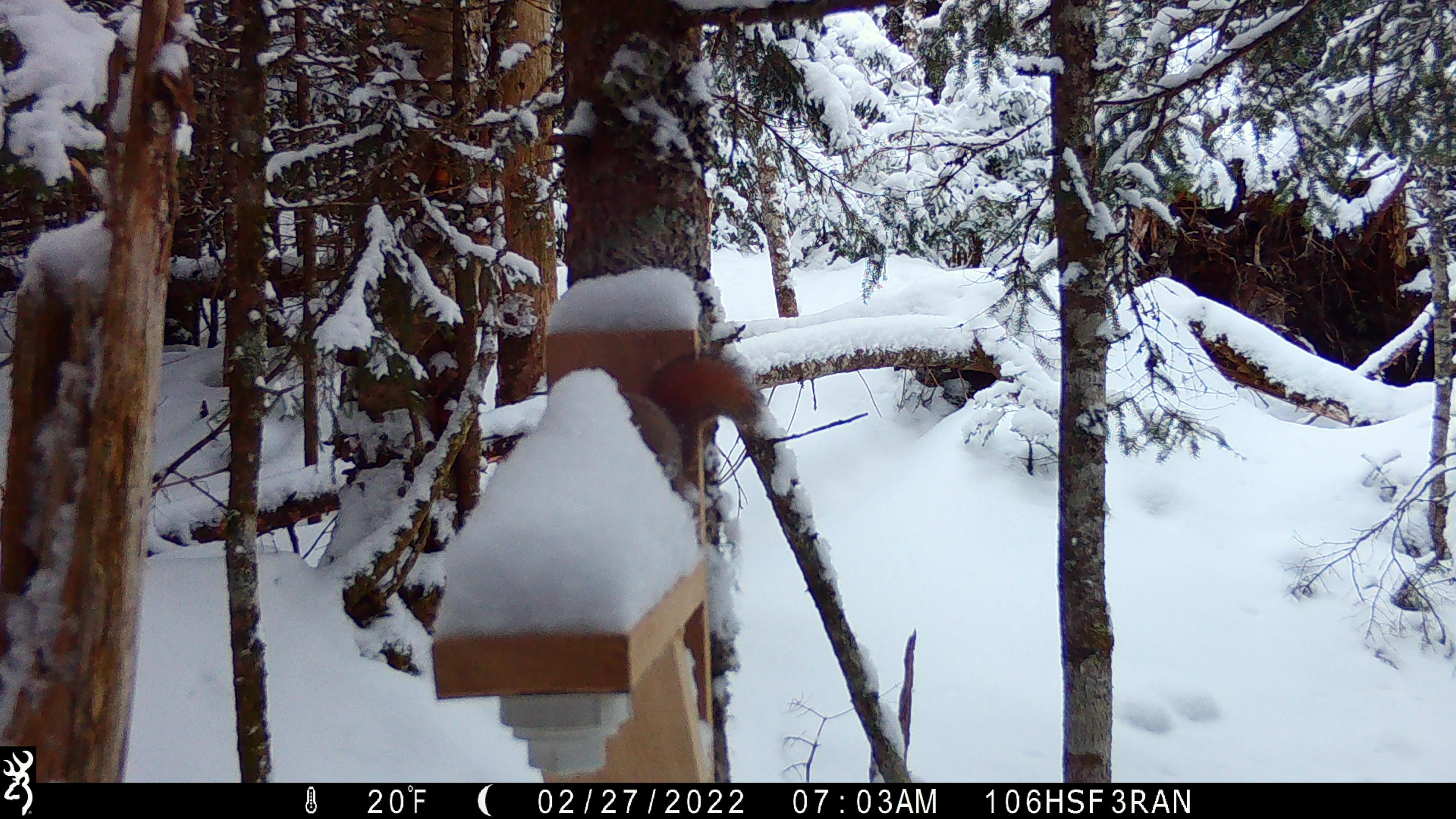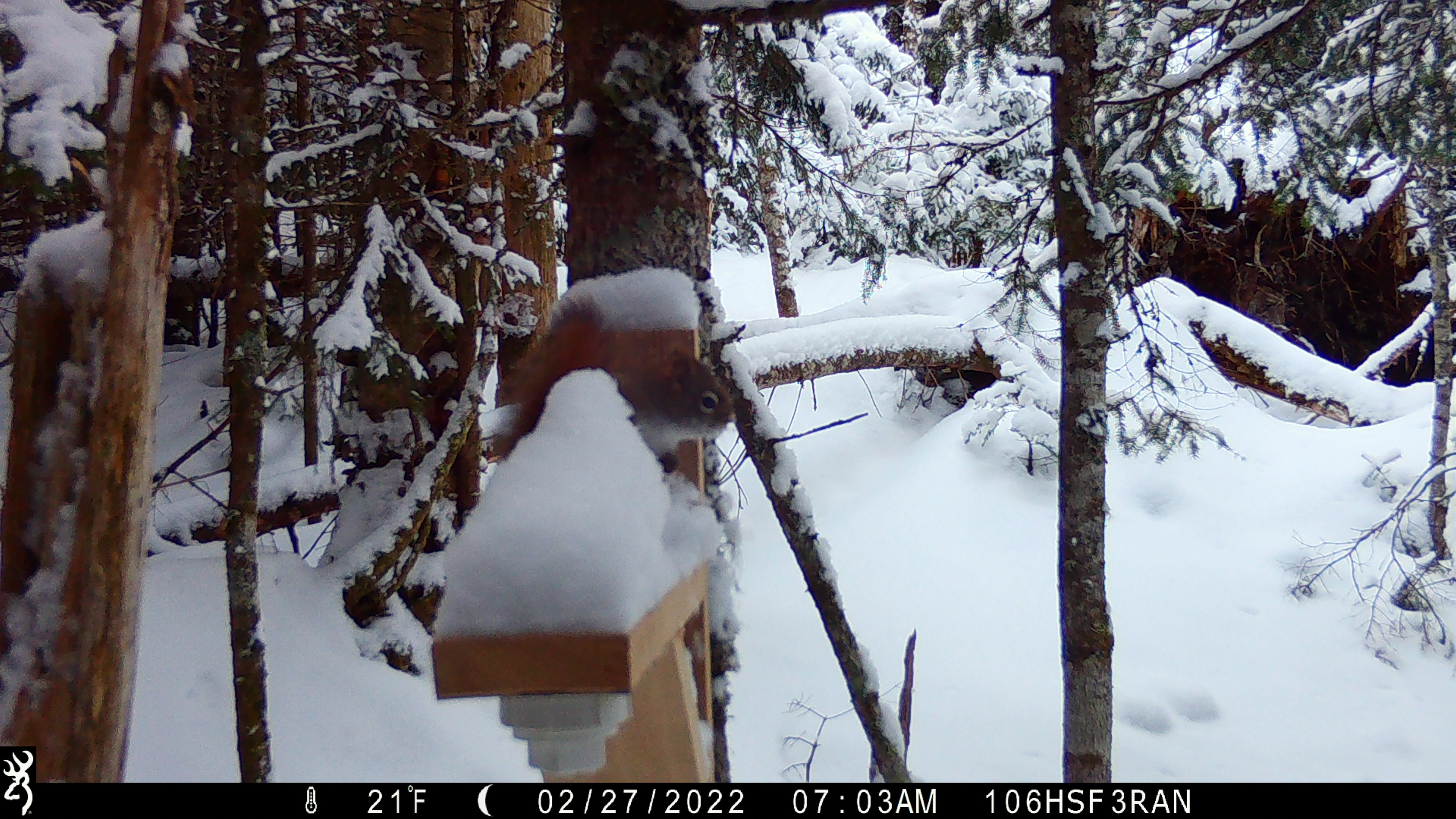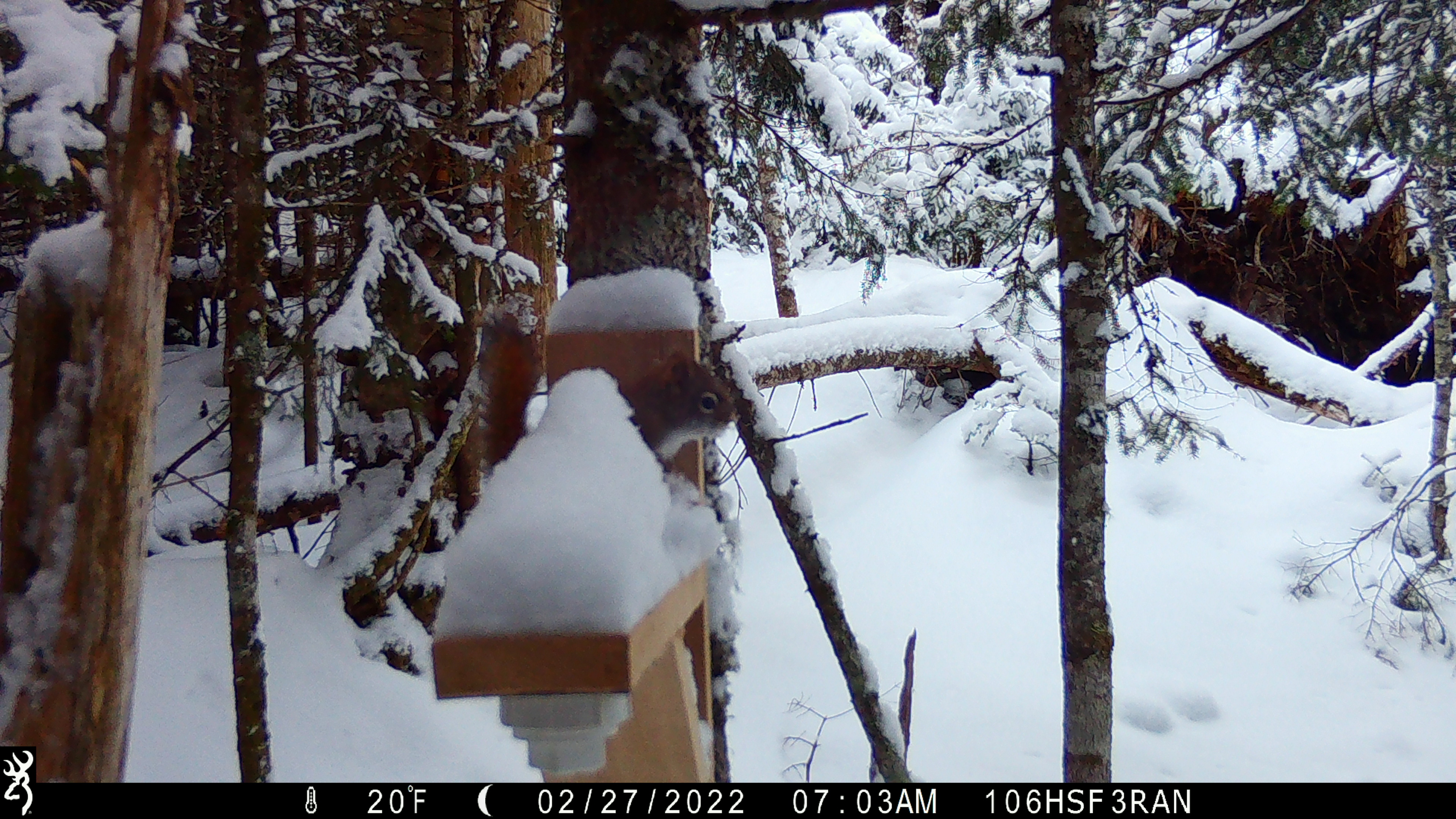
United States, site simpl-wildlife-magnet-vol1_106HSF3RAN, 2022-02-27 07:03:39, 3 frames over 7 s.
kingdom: Animalia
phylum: Chordata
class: Mammalia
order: Rodentia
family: Sciuridae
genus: Tamiasciurus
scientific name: Tamiasciurus hudsonicus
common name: red squirrel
Red squirrel (Tamiasciurus hudsonicus).